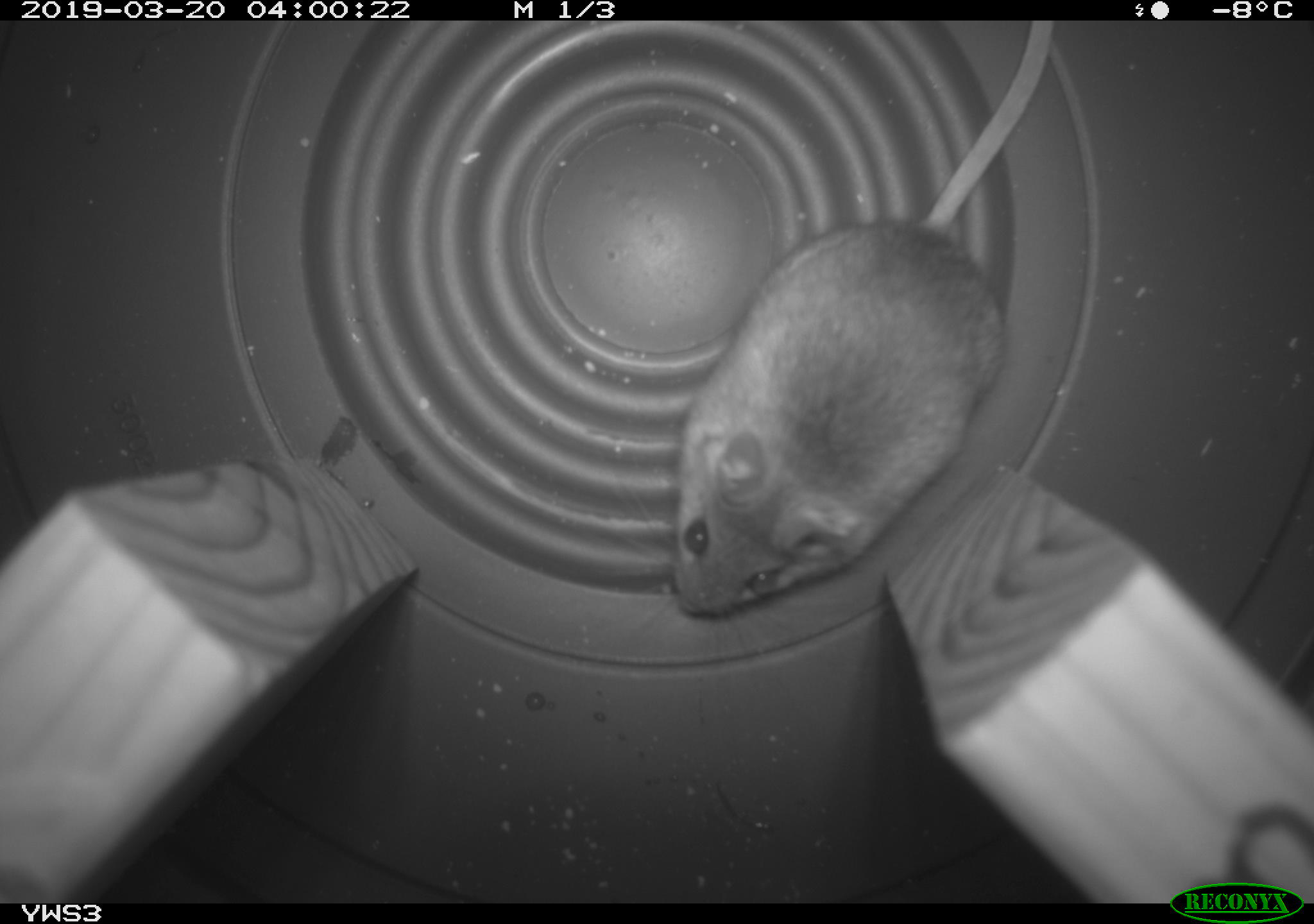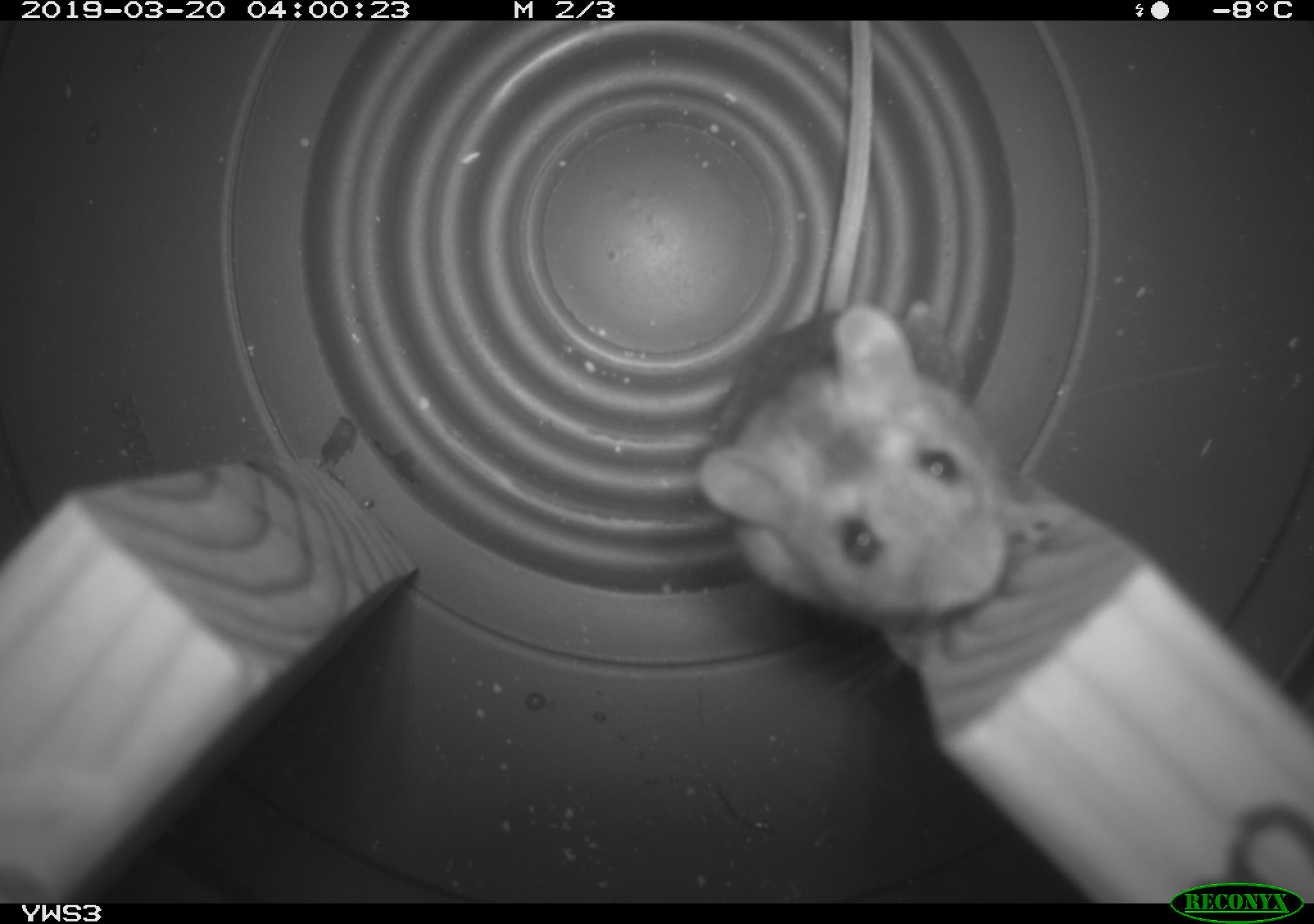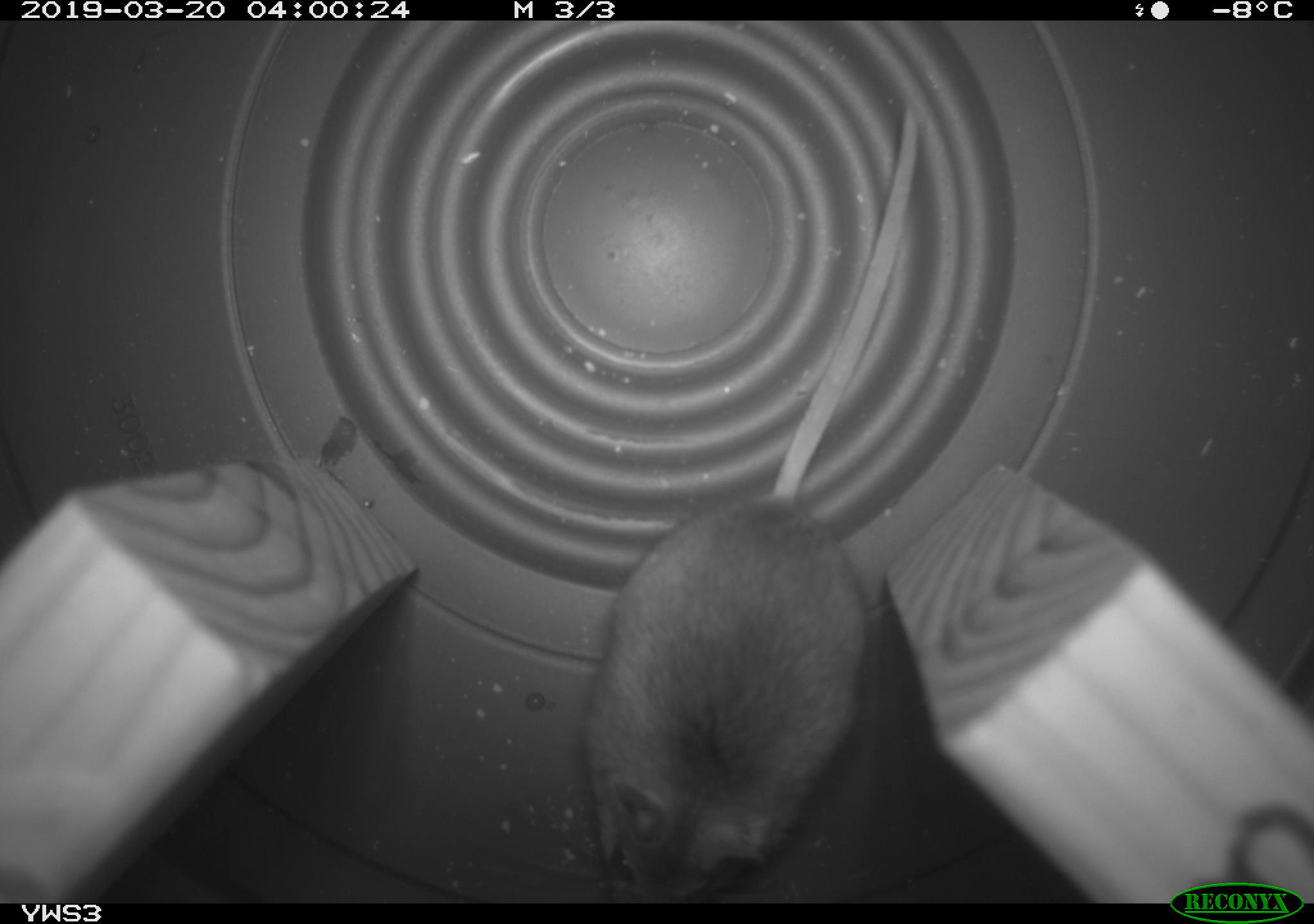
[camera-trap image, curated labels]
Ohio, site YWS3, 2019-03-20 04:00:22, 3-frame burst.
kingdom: Animalia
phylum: Chordata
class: Mammalia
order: Rodentia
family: Cricetidae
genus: Peromyscus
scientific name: Peromyscus leucopus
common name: white-footed mouse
White-footed mouse (Peromyscus leucopus).